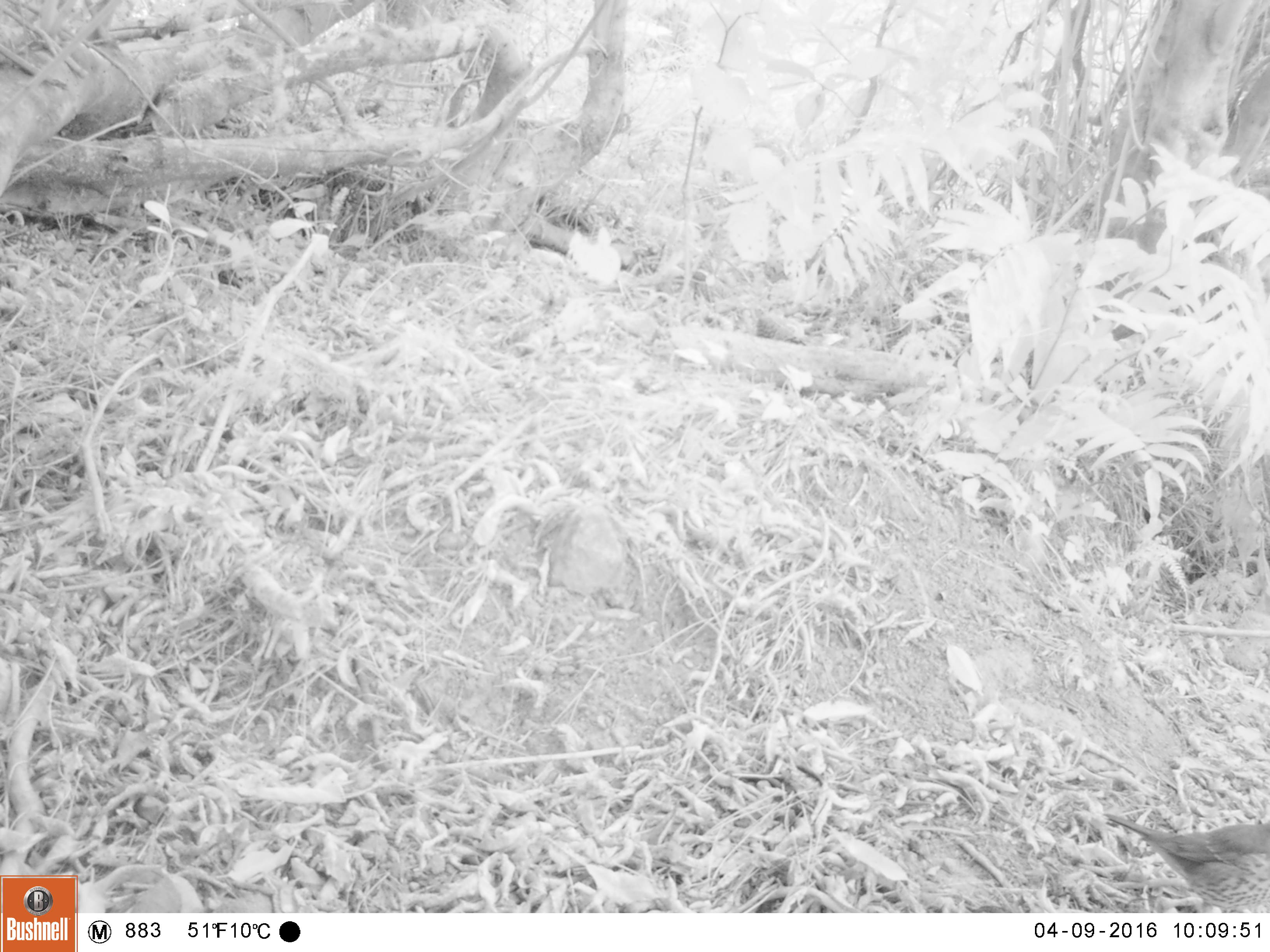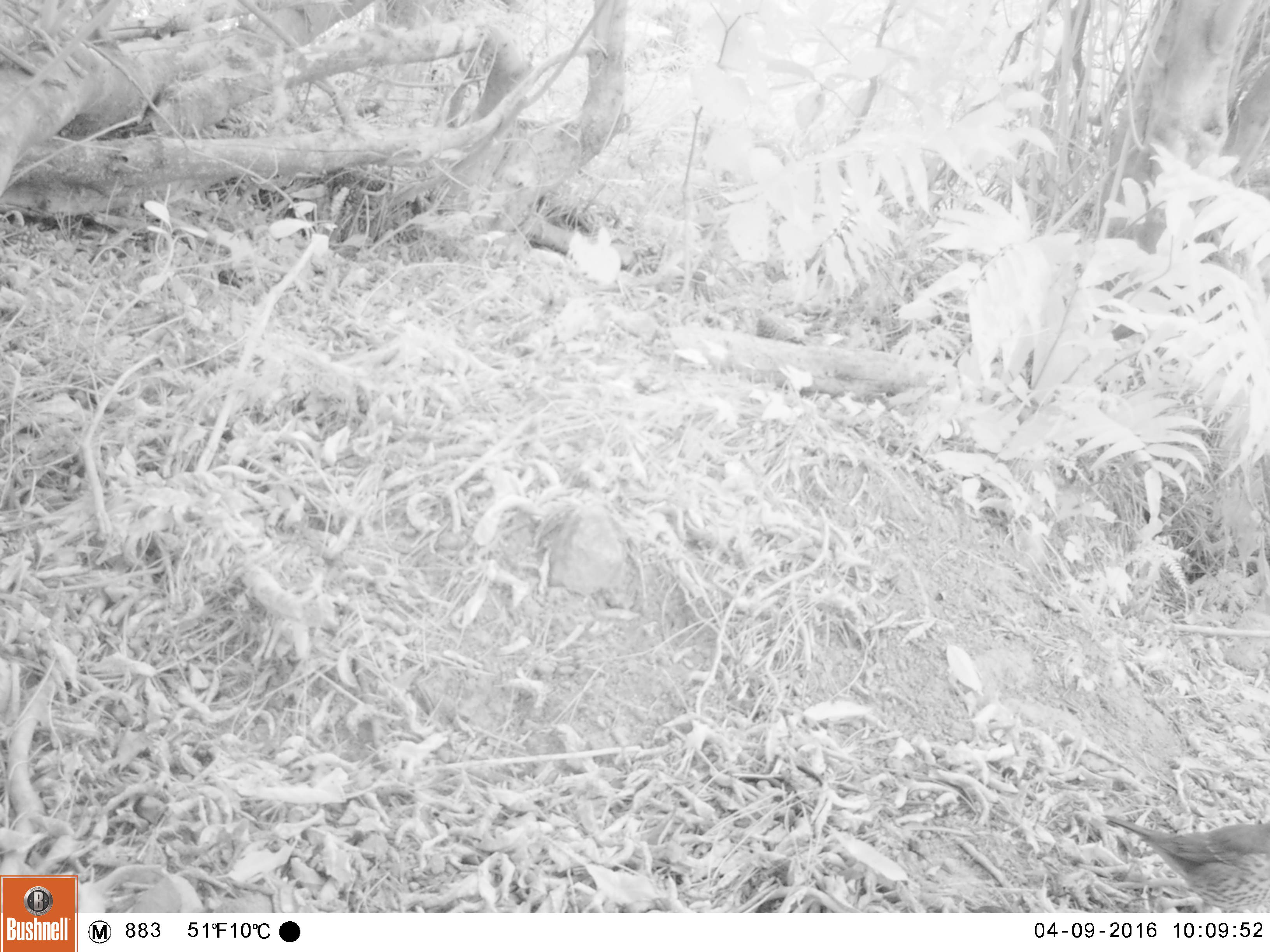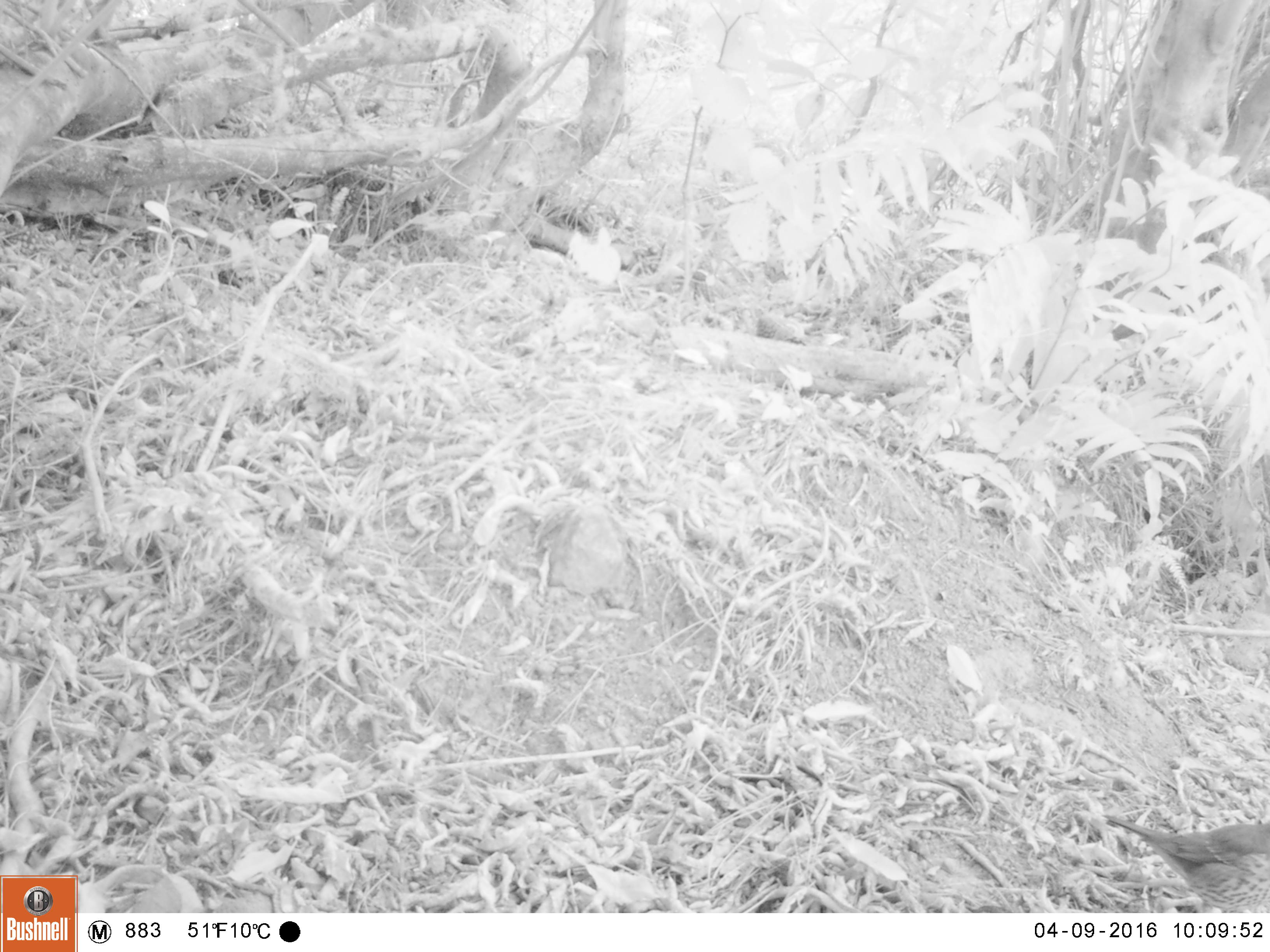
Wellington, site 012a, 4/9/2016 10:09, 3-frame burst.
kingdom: Animalia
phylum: Chordata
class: Aves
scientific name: Aves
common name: bird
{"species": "bird (Aves)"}